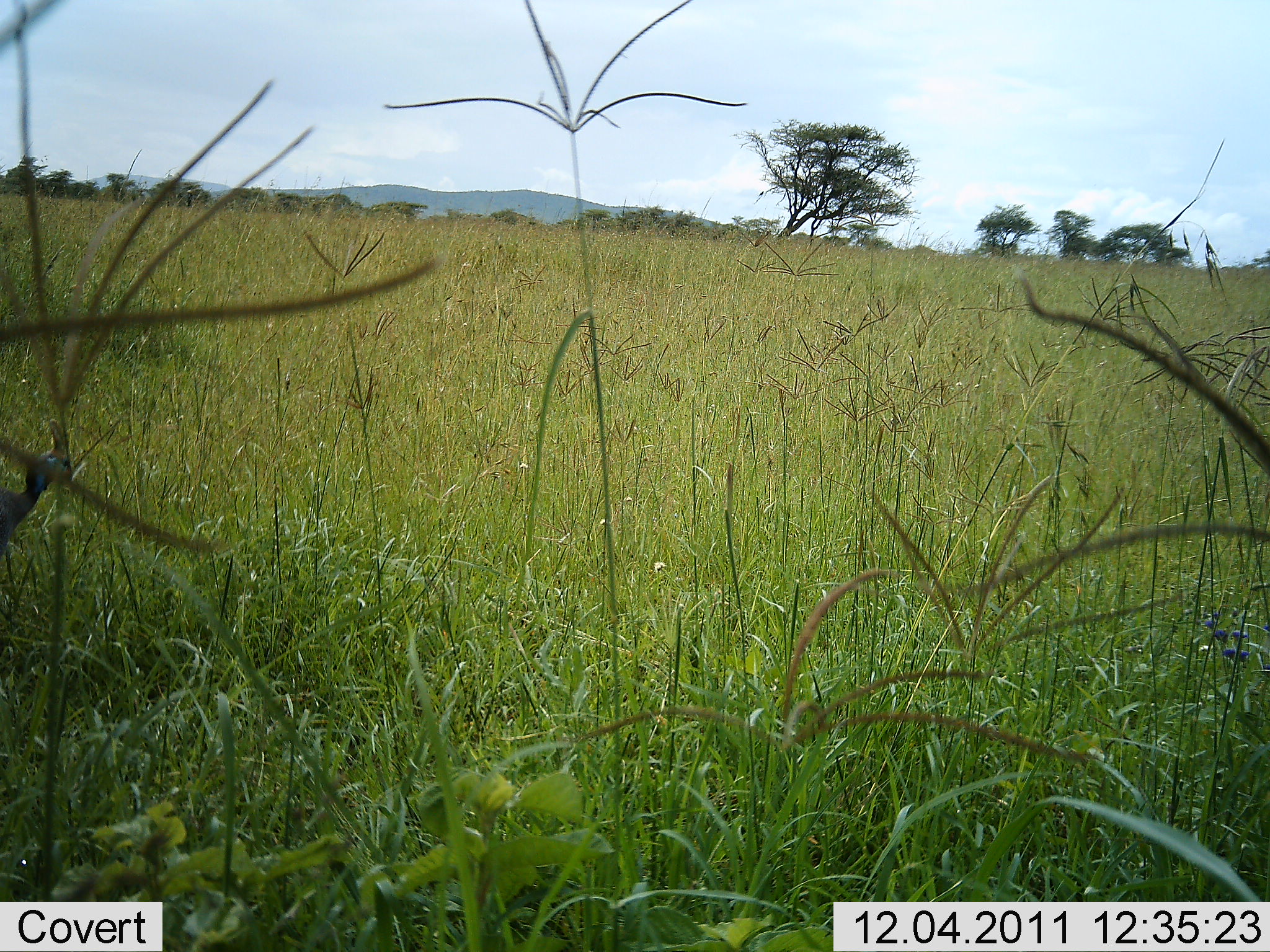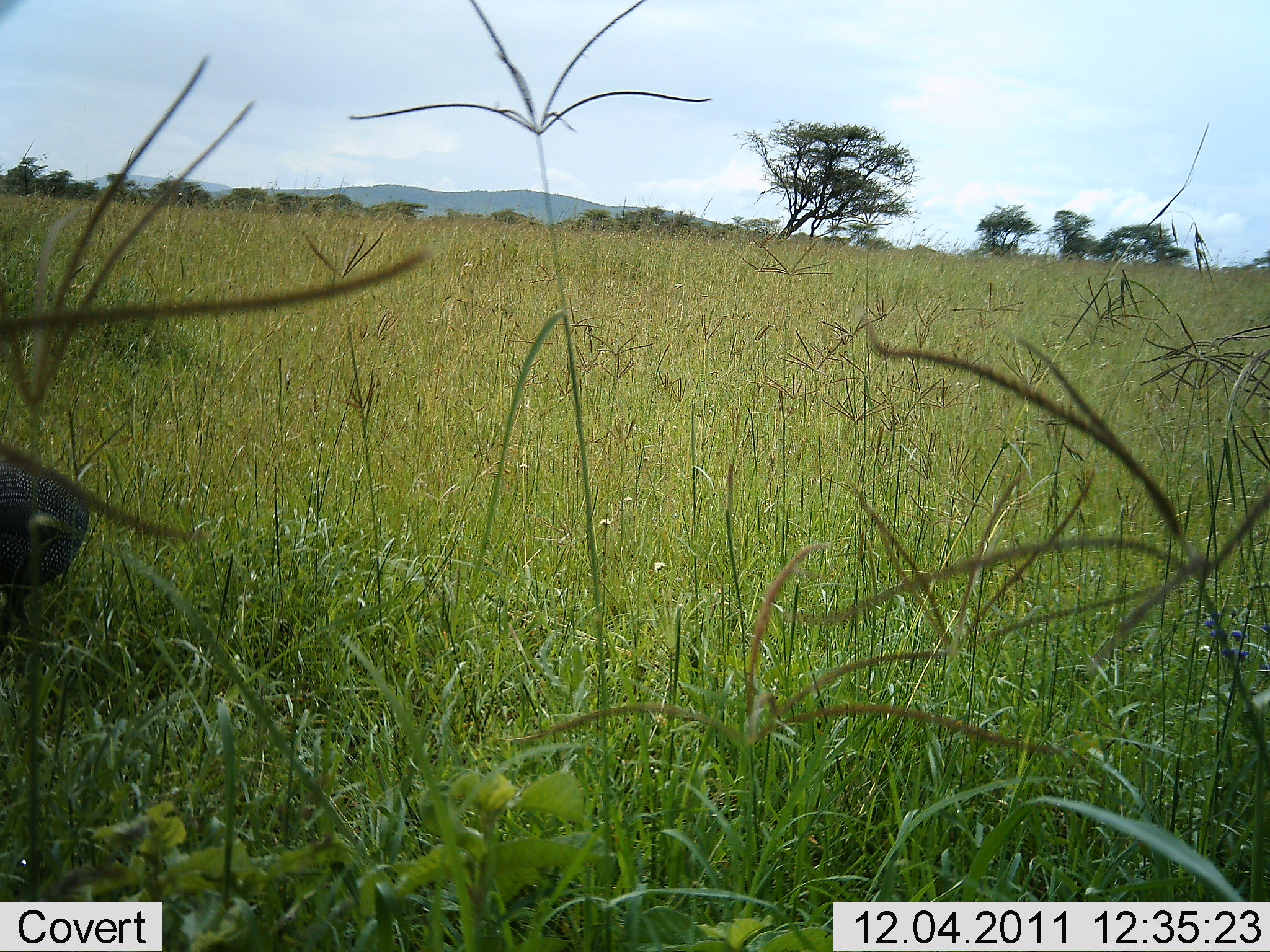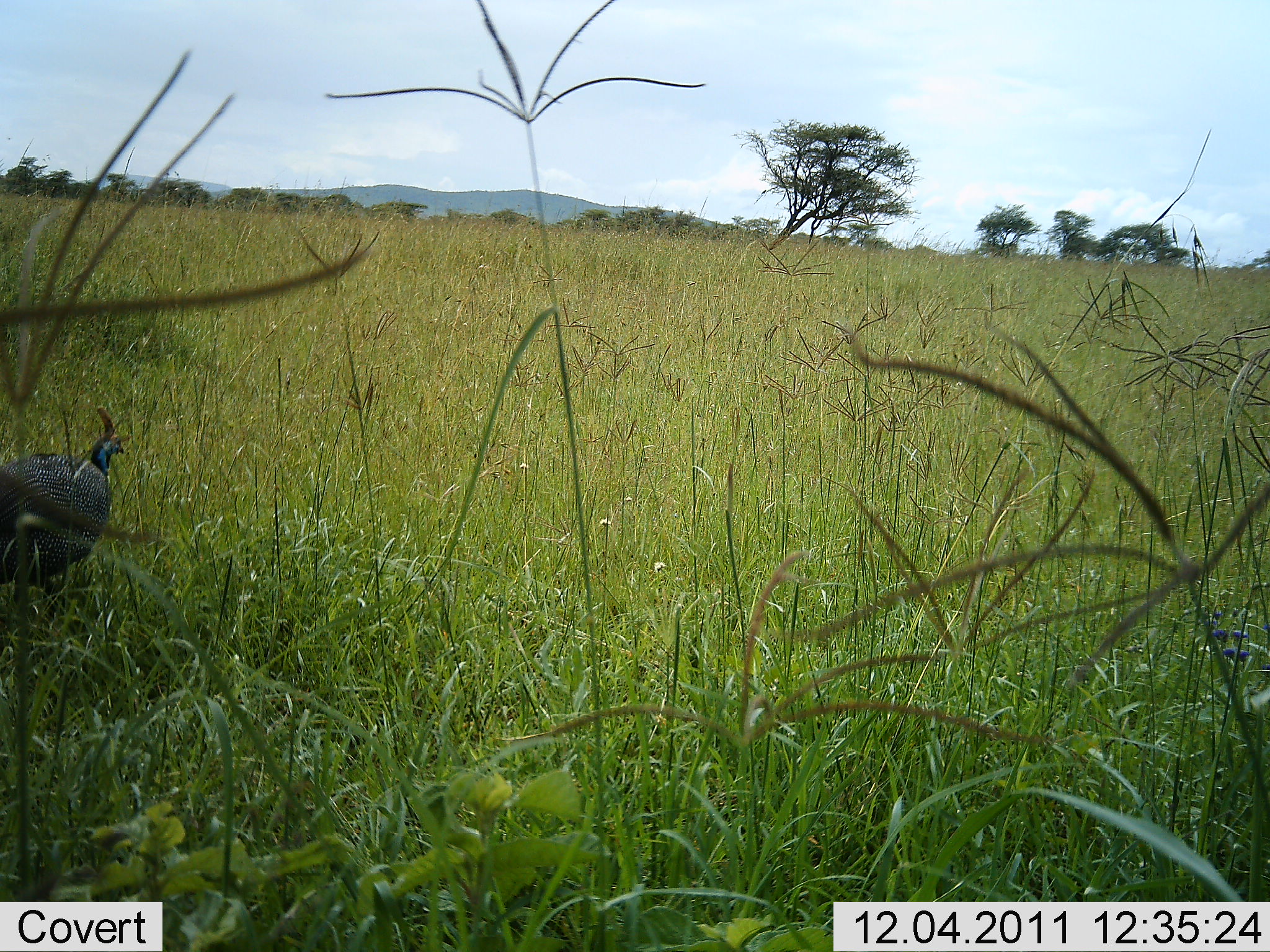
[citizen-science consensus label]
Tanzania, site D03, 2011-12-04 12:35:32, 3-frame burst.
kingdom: Animalia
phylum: Chordata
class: Aves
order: Galliformes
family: Numididae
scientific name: Numididae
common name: guinea fowl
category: guineafowl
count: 1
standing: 10%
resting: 0%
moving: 90%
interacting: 0%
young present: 0%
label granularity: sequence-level